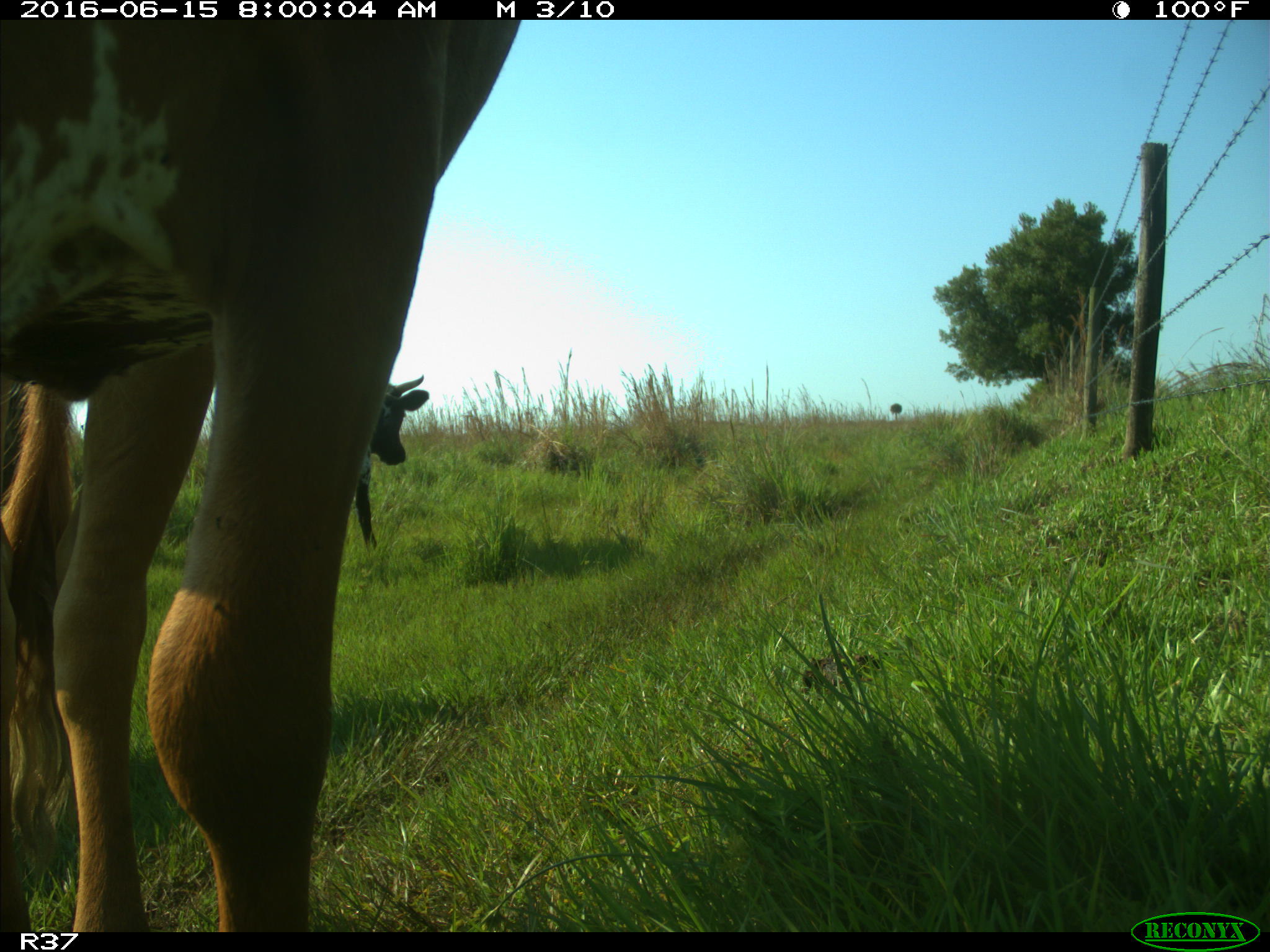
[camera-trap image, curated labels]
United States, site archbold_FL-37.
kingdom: Animalia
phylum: Chordata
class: Mammalia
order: Artiodactyla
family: Bovidae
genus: Bos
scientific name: Bos taurus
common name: domestic cow